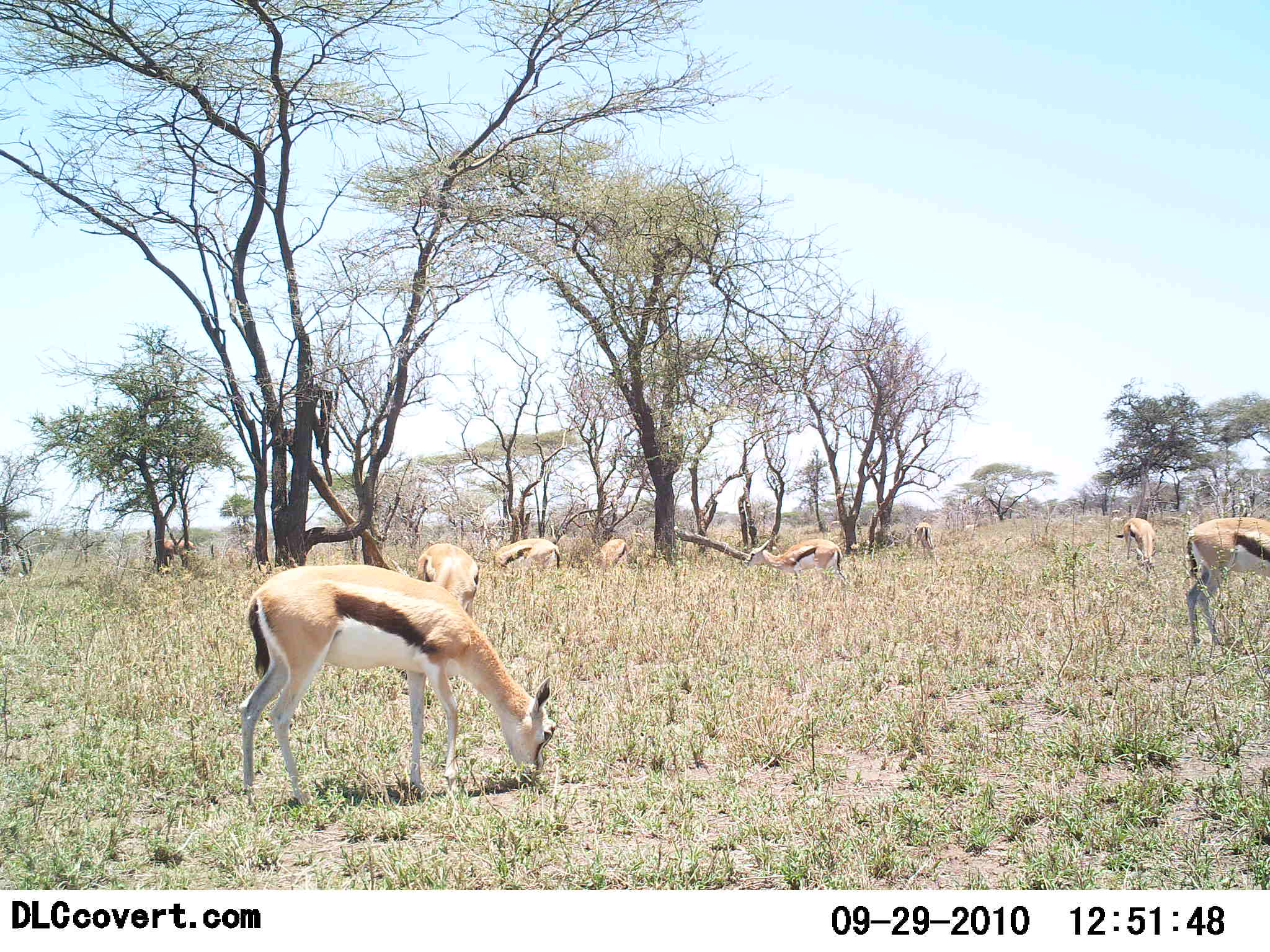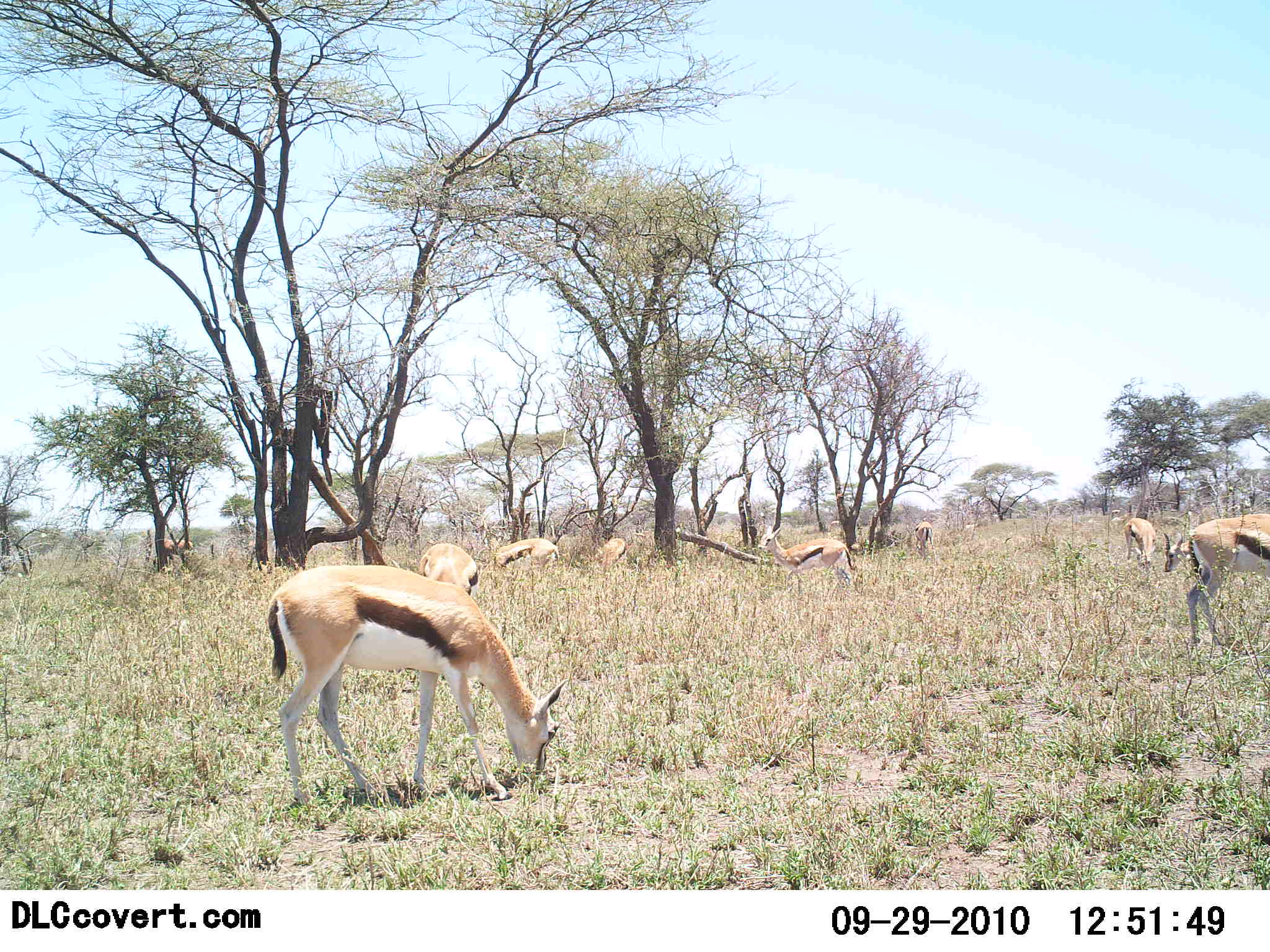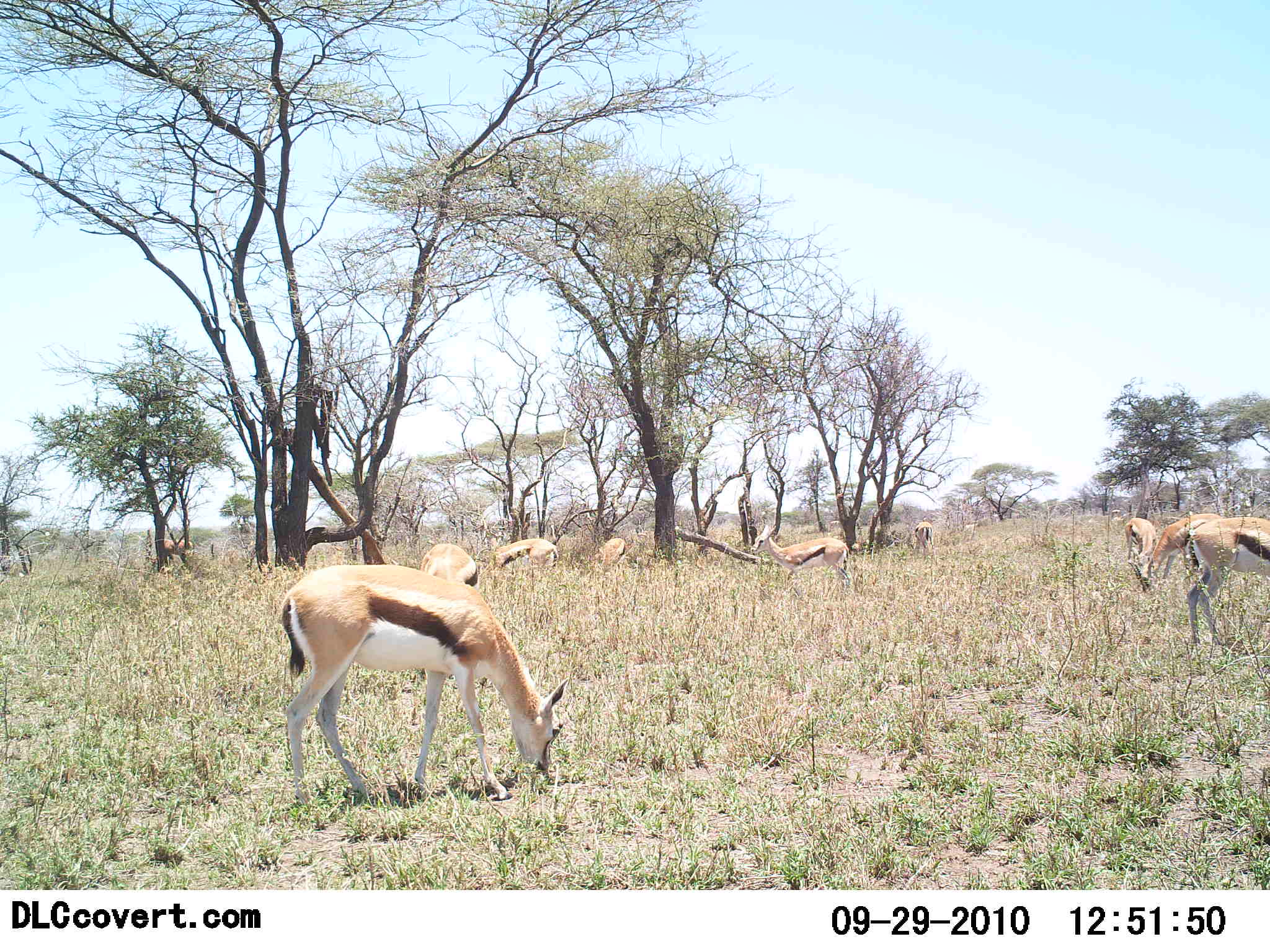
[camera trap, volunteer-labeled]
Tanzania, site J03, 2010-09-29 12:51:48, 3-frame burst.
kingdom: Animalia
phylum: Chordata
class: Mammalia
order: Artiodactyla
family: Bovidae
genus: Eudorcas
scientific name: Eudorcas thomsonii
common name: thomson's gazelle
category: gazellethomsons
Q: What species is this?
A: Gazellethomsons (thomson's gazelle) (Eudorcas thomsonii).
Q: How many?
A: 8.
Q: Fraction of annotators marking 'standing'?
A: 33%.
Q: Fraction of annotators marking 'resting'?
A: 17%.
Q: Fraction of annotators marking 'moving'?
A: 8%.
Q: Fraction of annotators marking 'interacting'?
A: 0%.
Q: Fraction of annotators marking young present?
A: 0%.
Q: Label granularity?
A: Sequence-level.